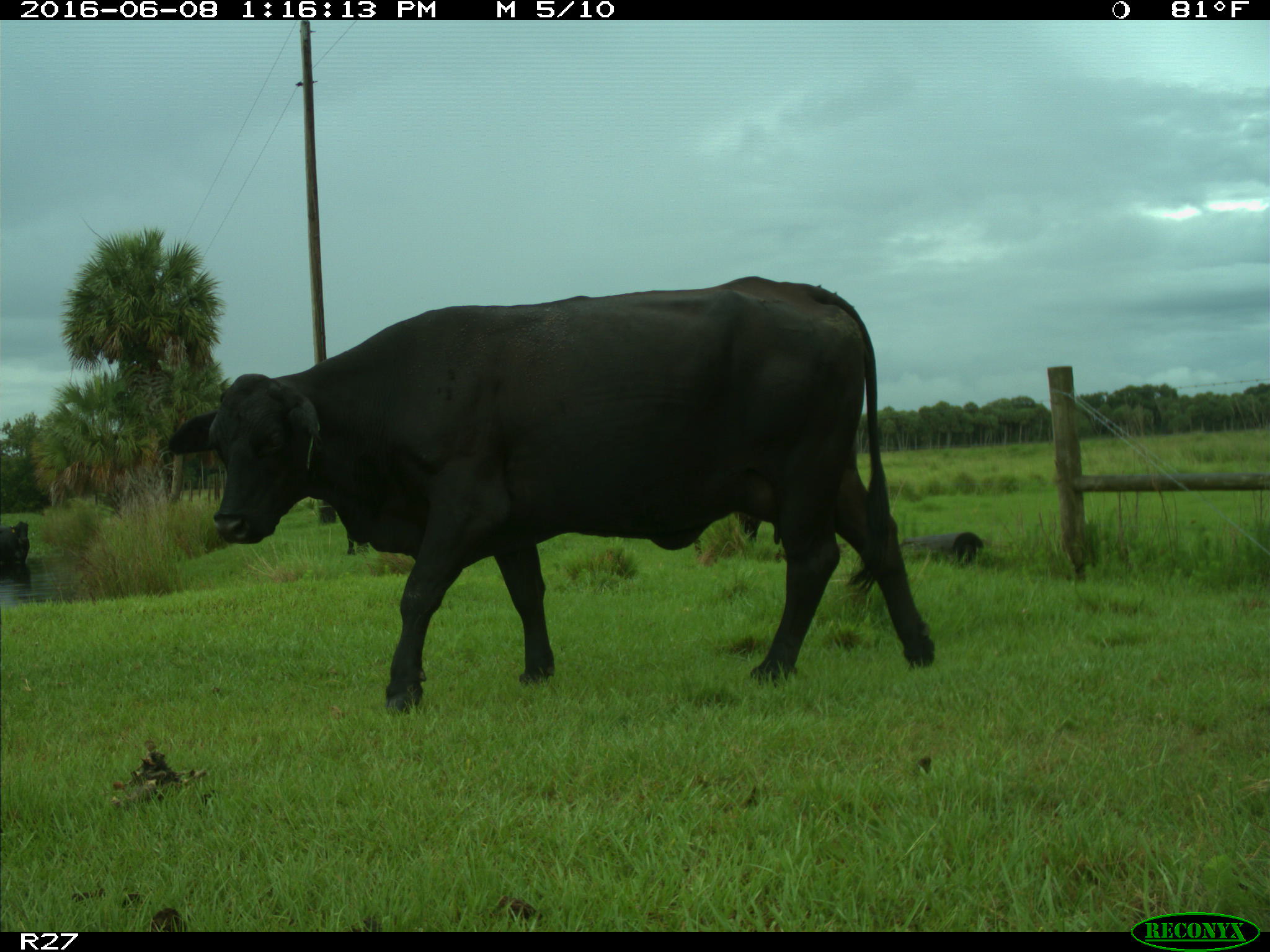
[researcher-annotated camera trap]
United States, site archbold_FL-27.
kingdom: Animalia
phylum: Chordata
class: Mammalia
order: Artiodactyla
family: Bovidae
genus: Bos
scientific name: Bos taurus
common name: domestic cow